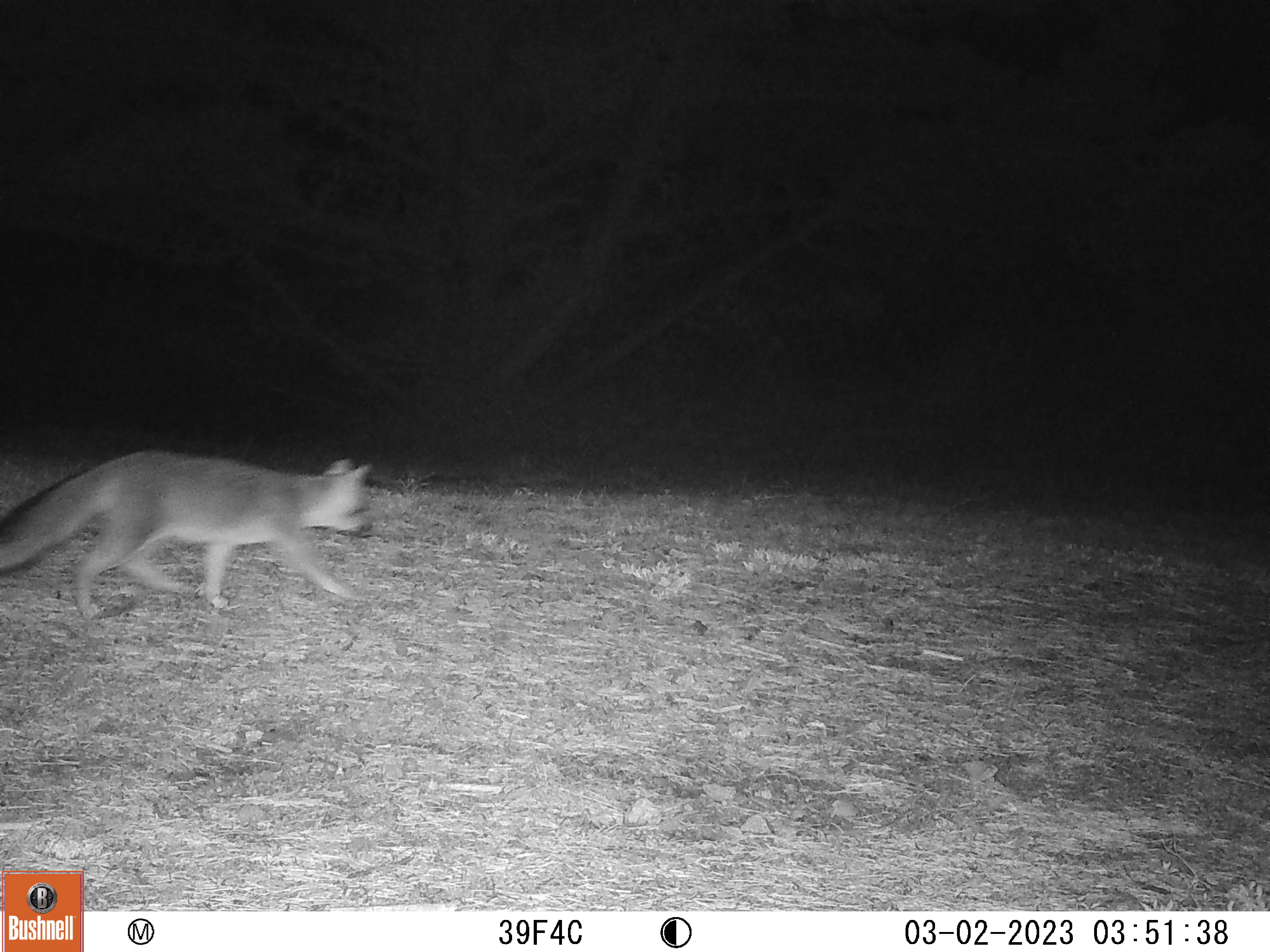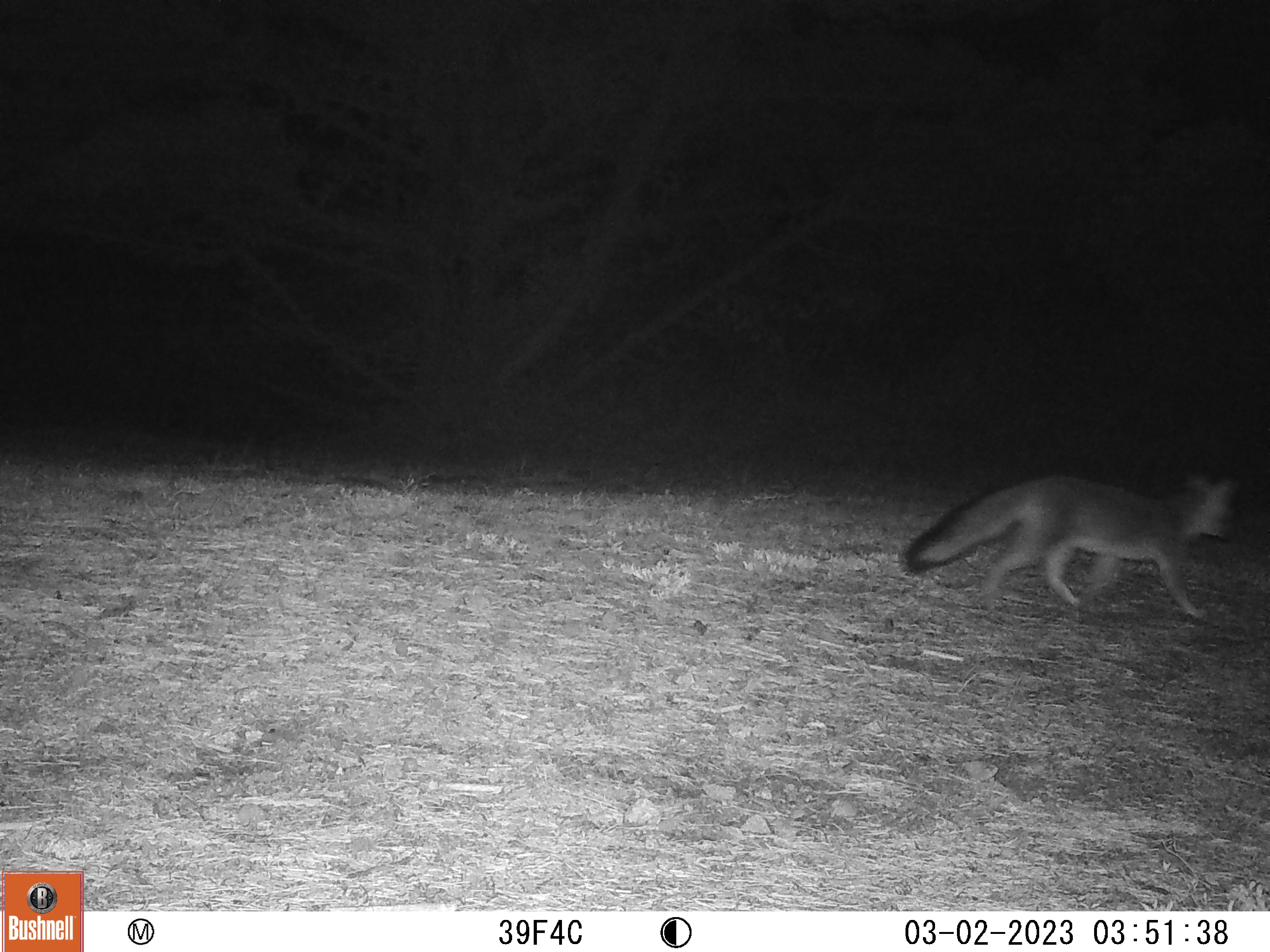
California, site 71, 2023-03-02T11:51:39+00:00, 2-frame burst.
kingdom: Animalia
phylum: Chordata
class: Mammalia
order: Carnivora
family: Canidae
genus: Urocyon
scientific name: Urocyon cinereoargenteus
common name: gray fox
Gray fox (Urocyon cinereoargenteus).